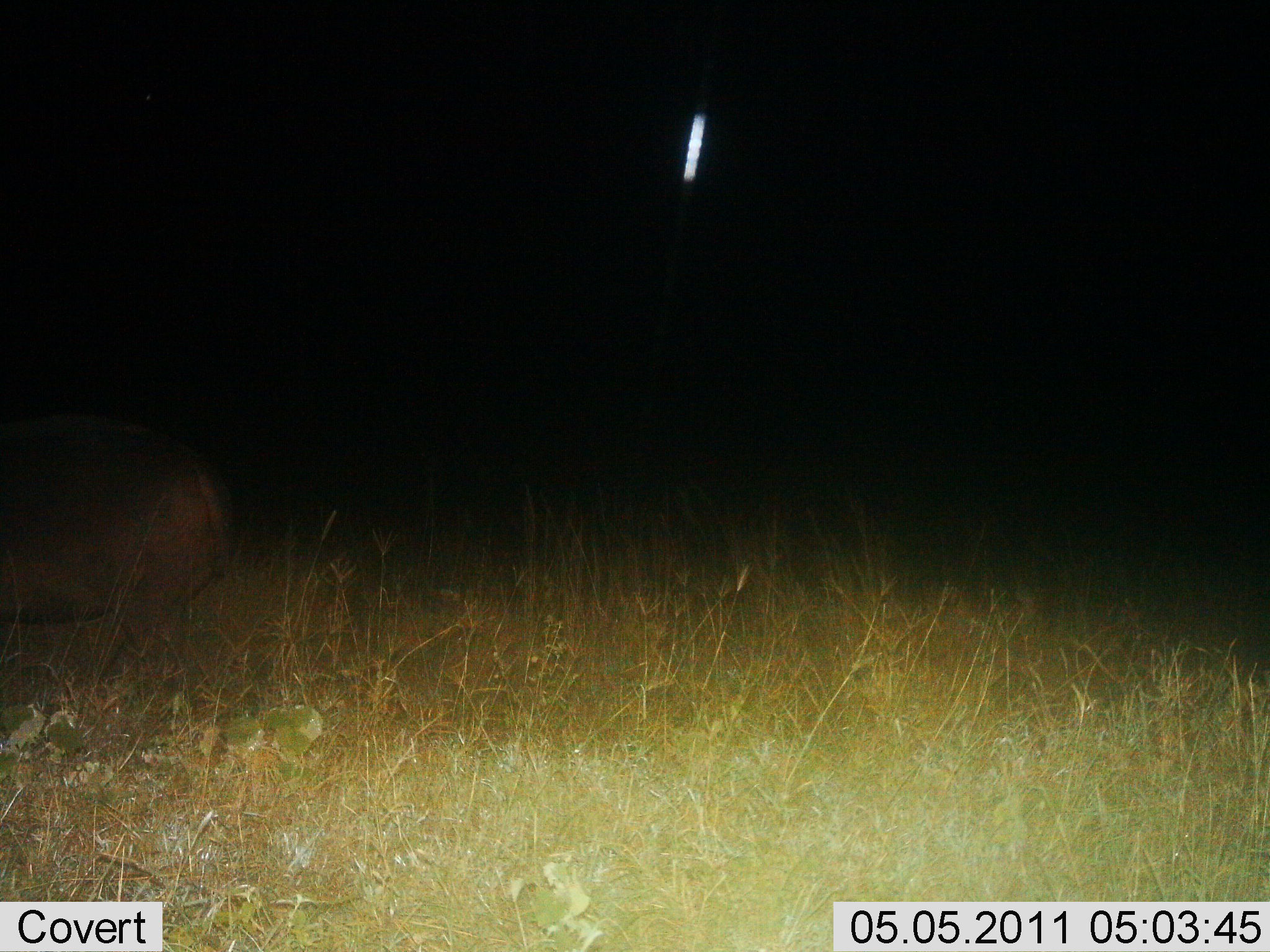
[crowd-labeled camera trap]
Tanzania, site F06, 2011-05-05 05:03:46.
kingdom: Animalia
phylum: Chordata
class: Mammalia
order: Artiodactyla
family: Hippopotamidae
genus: Hippopotamus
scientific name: Hippopotamus amphibius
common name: hippopotamus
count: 1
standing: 40%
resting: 0%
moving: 60%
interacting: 0%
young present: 0%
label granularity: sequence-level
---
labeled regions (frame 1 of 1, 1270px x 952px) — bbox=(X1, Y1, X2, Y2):
animal: bbox=(0, 412, 233, 699)